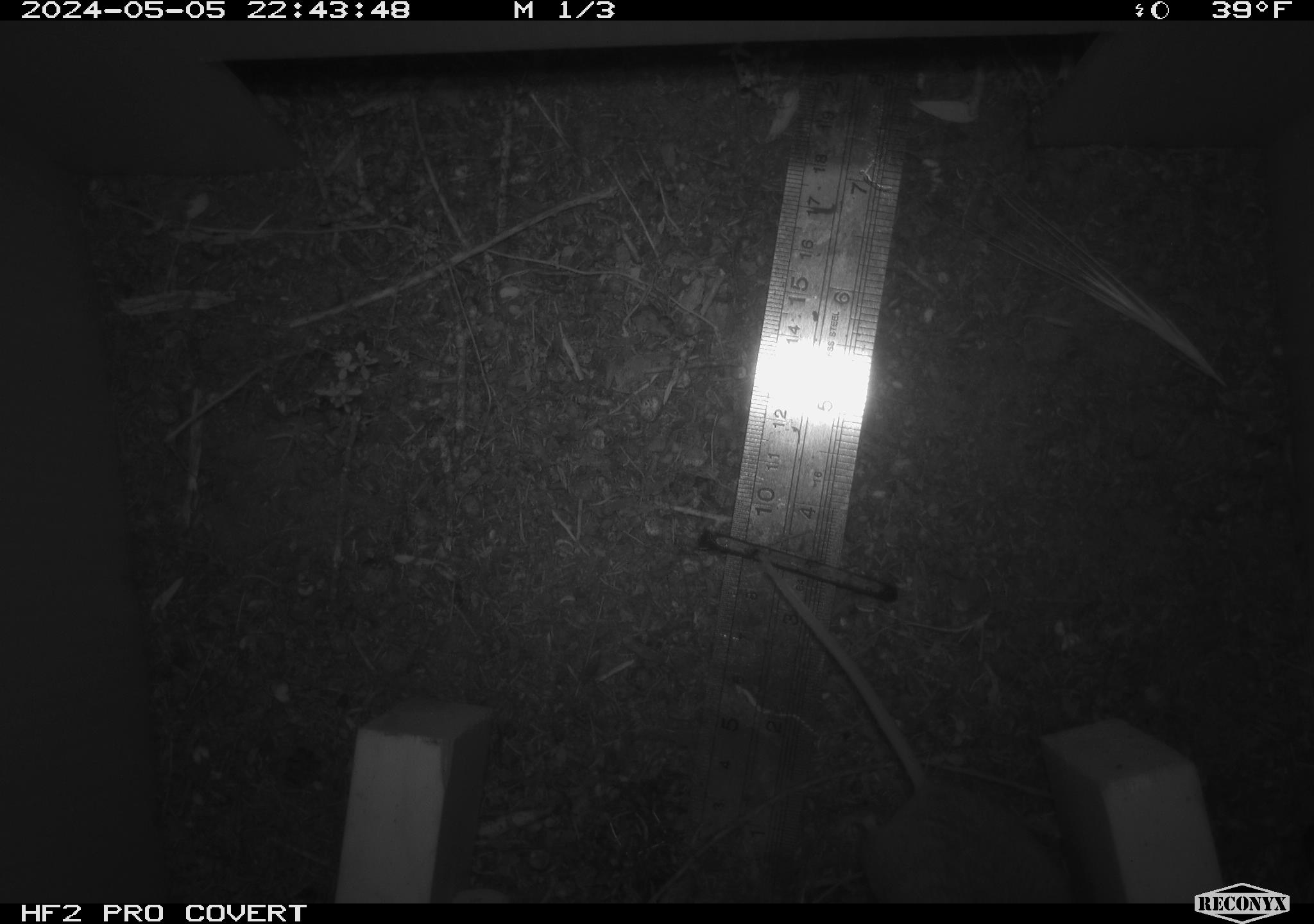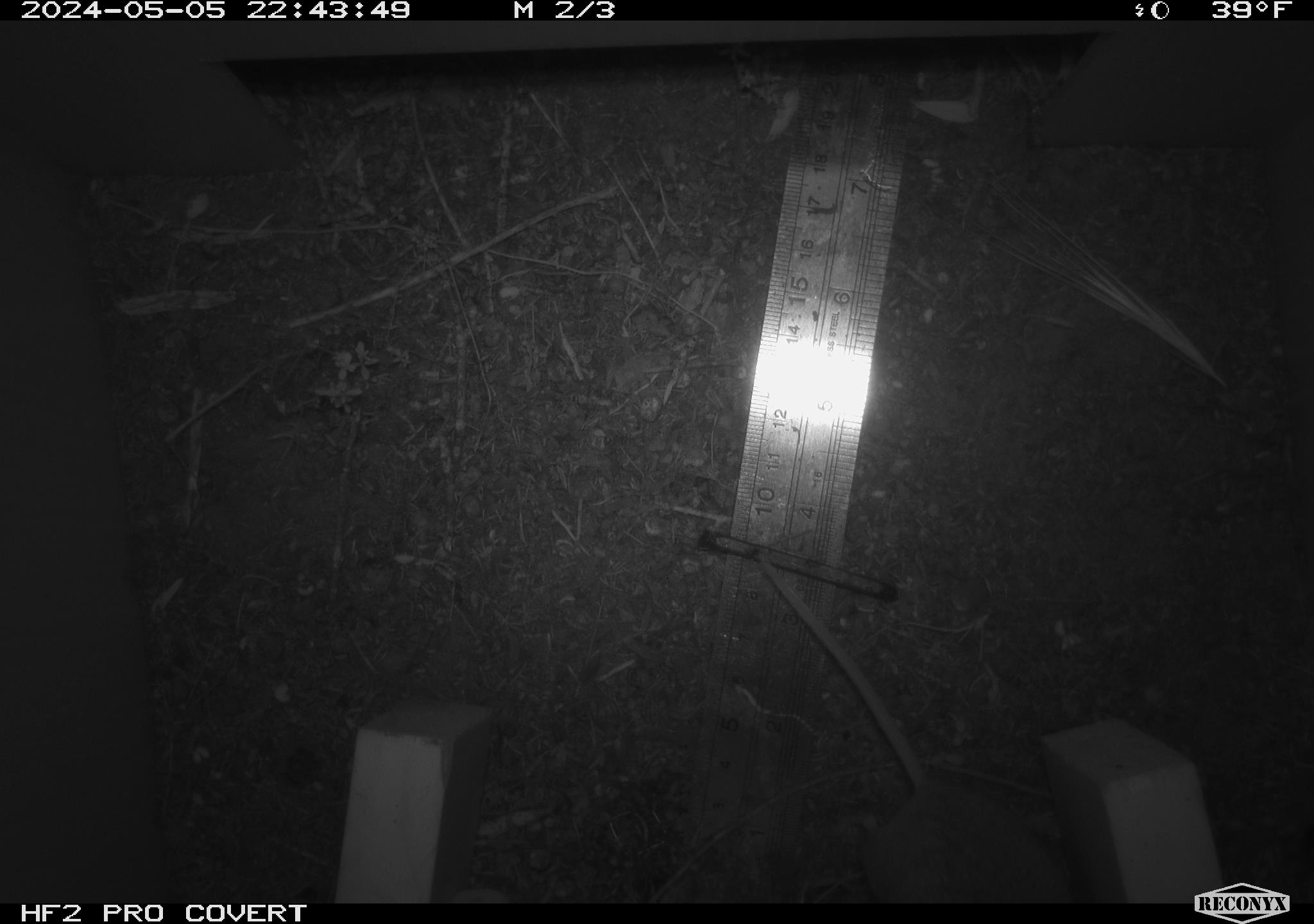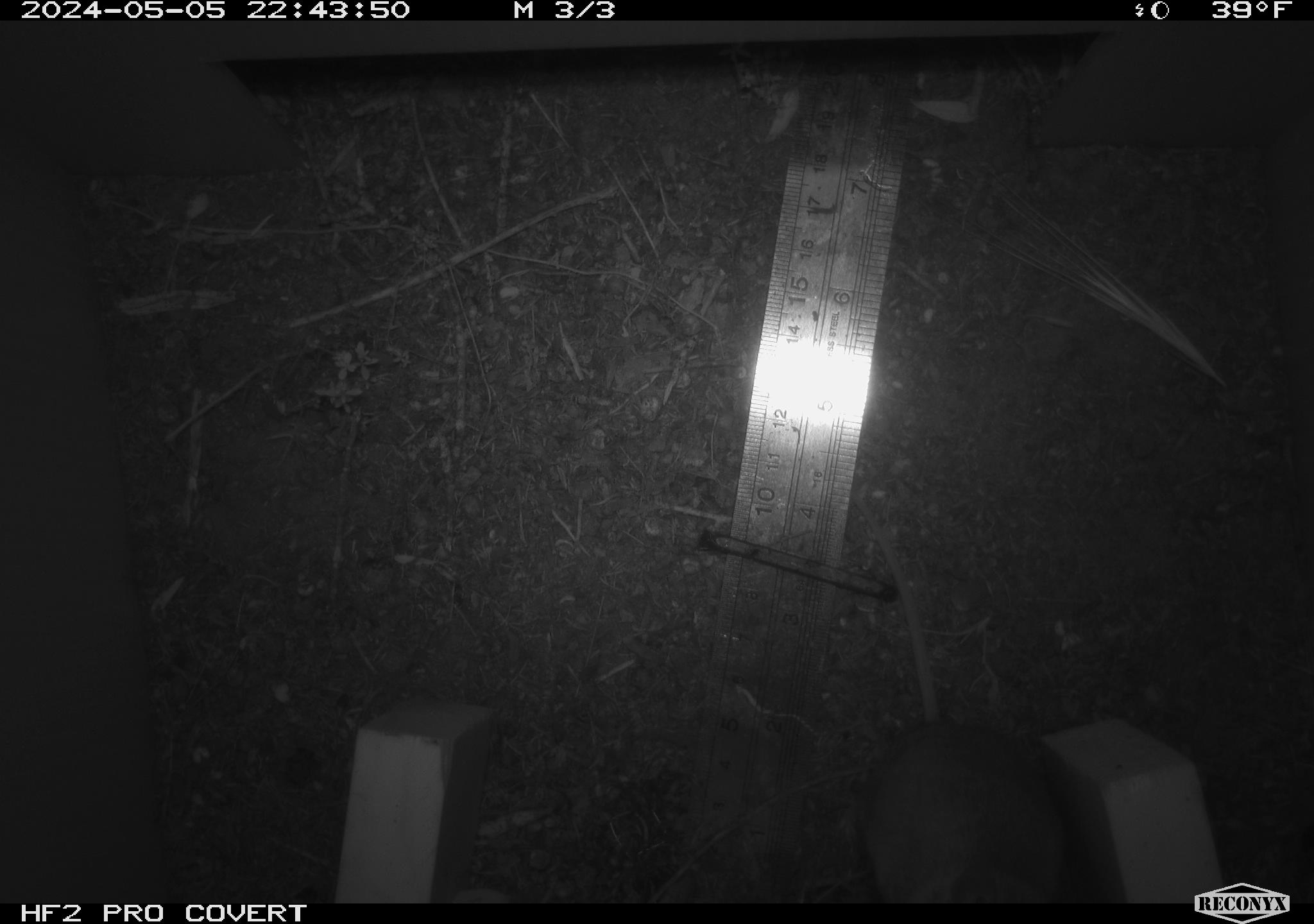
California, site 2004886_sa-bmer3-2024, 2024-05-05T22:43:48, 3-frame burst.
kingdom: Animalia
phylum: Chordata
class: Mammalia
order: Rodentia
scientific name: Rodentia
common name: mouse species